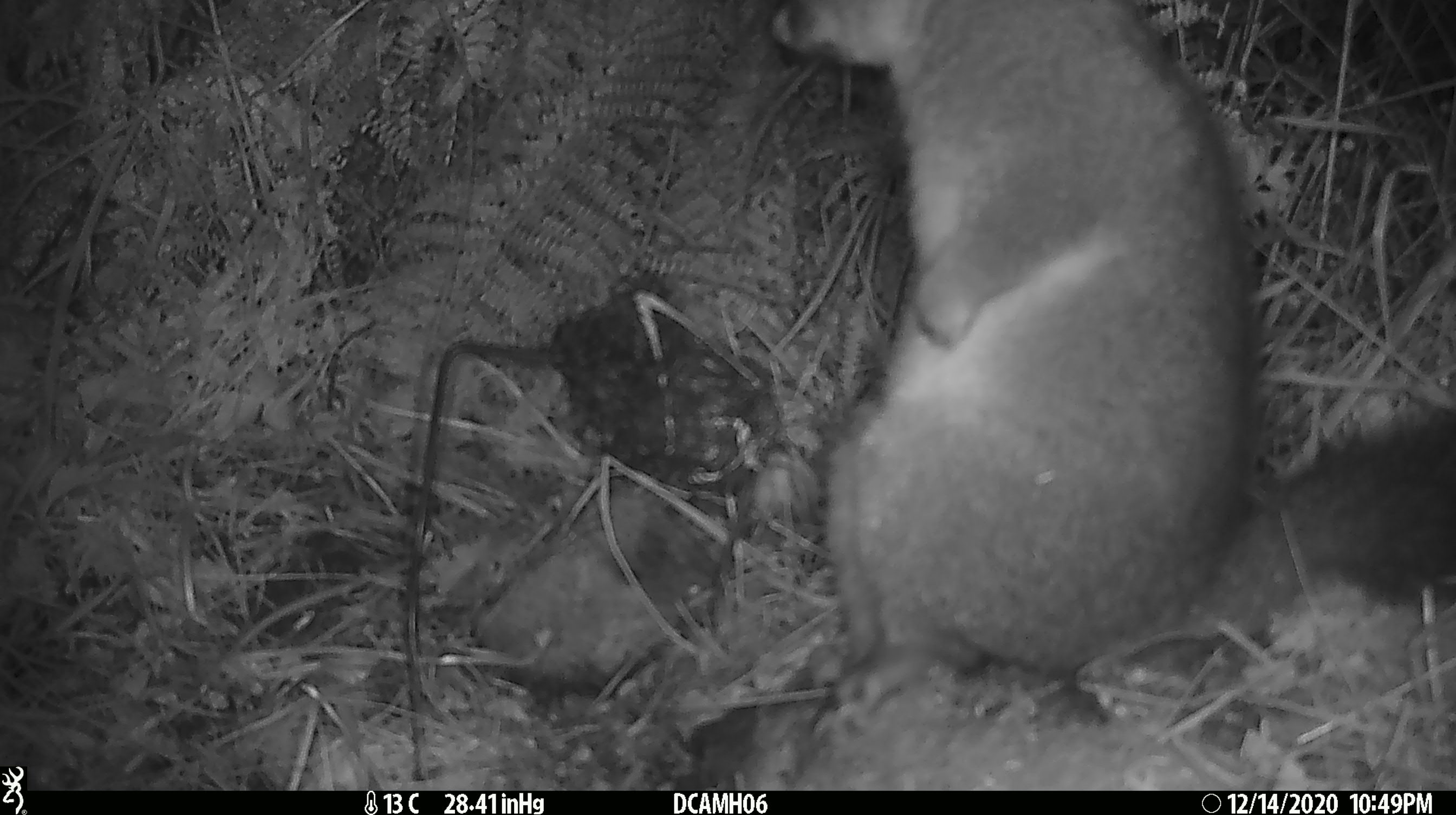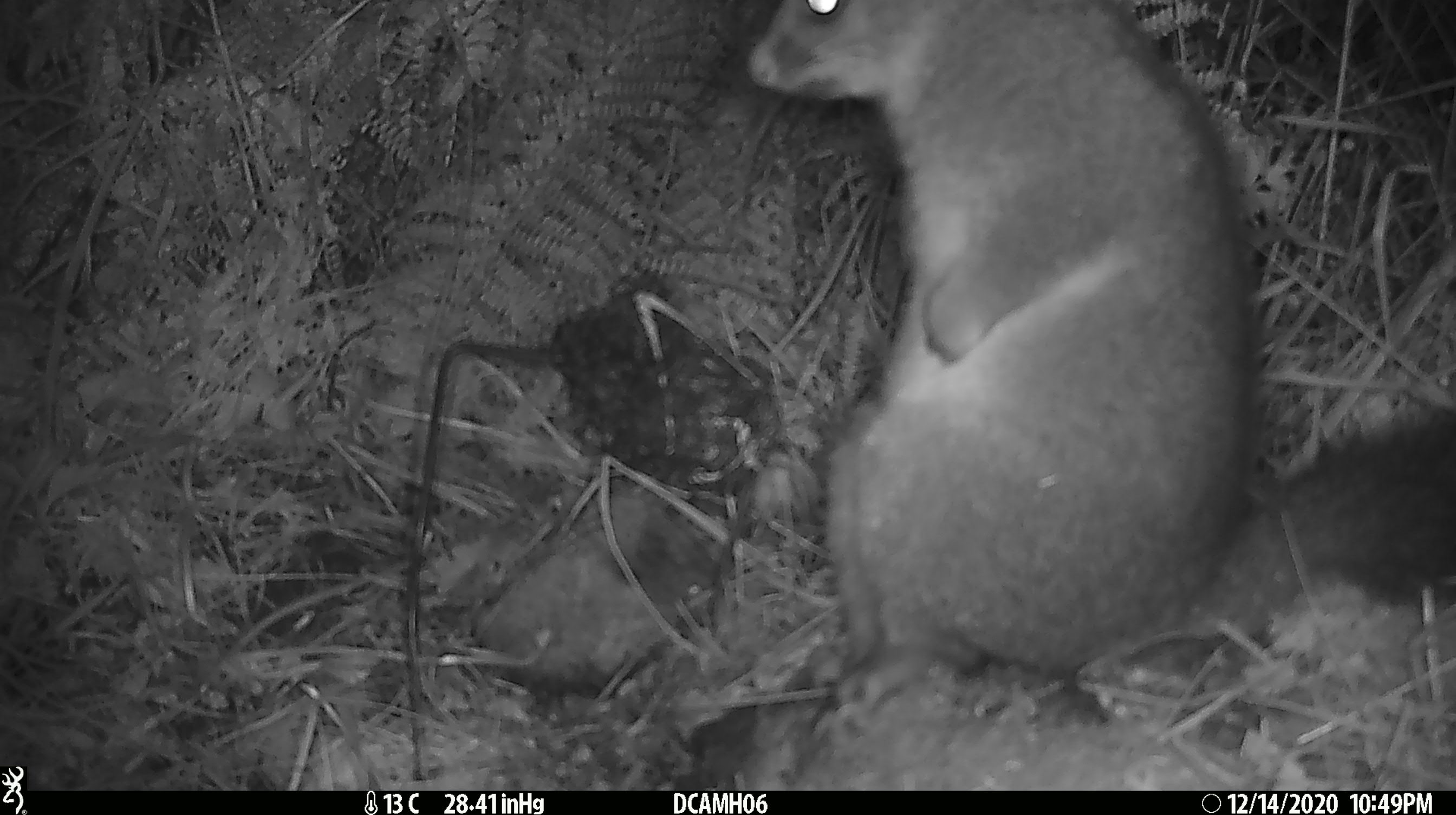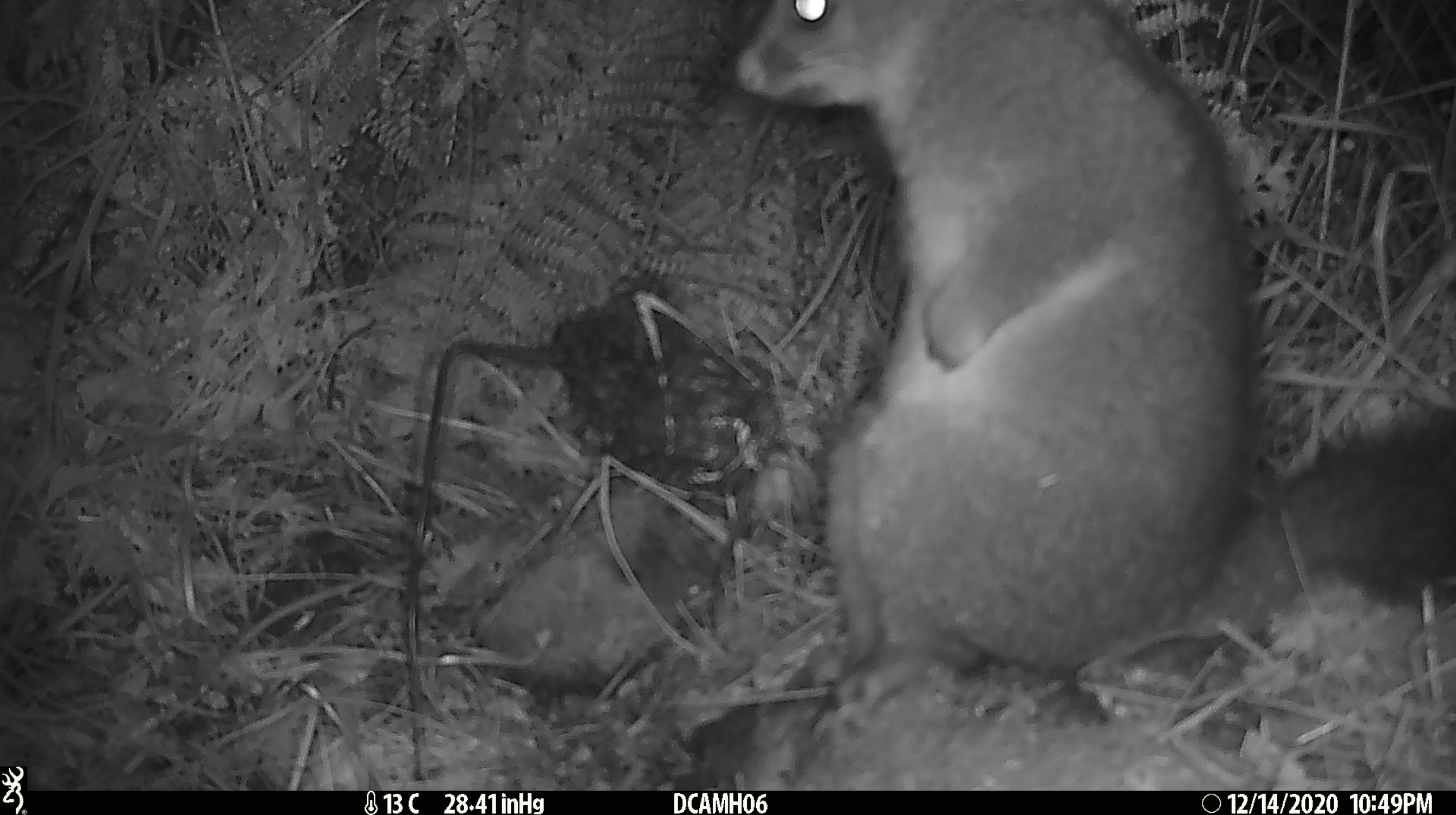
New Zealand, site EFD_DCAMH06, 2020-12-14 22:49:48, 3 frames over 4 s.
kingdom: Animalia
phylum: Chordata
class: Mammalia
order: Diprotodontia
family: Phalangeridae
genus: Trichosurus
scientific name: Trichosurus vulpecula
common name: common brushtail possum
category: possum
Possum (common brushtail possum) (Trichosurus vulpecula).